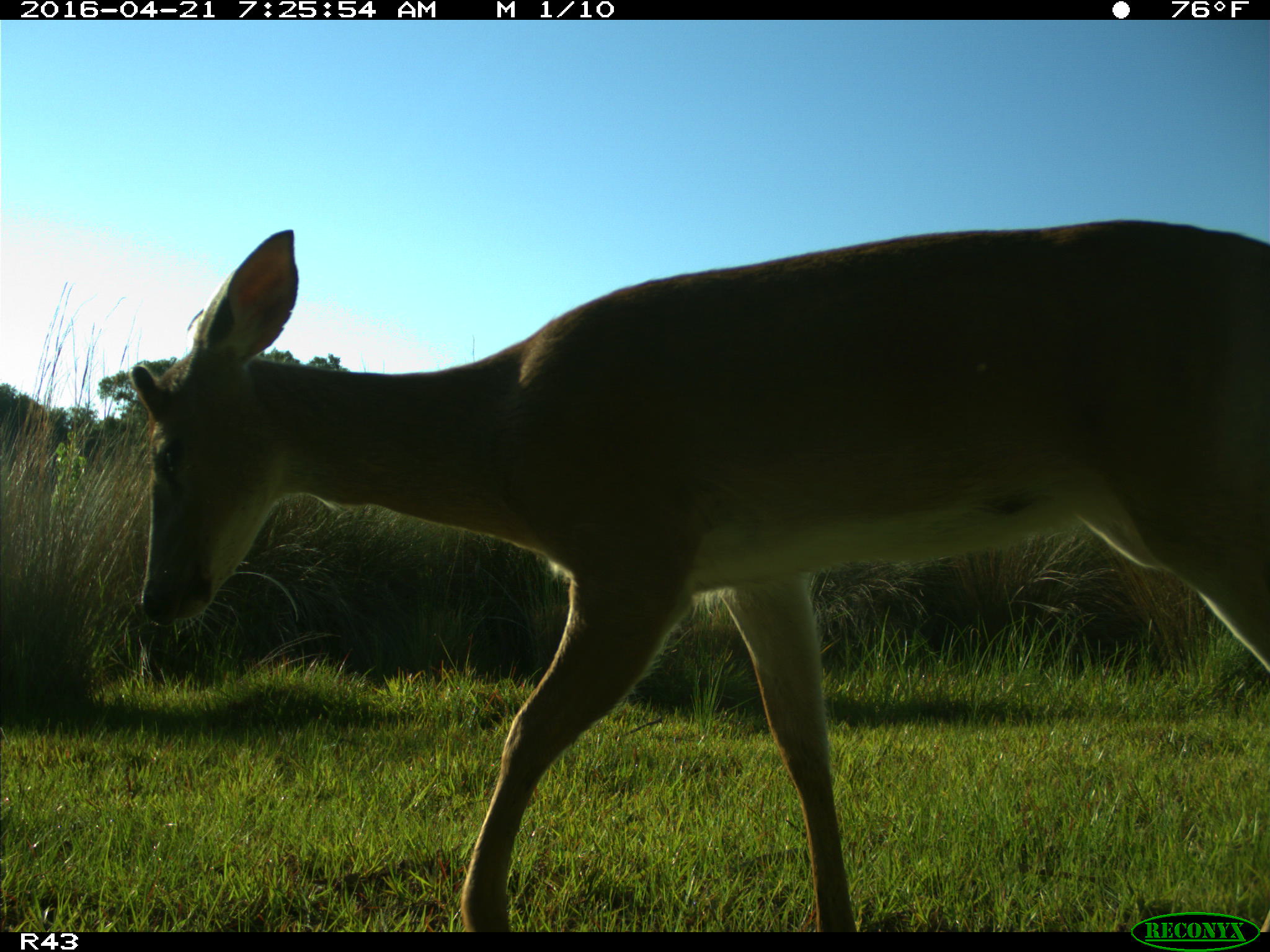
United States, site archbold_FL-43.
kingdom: Animalia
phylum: Chordata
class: Mammalia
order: Artiodactyla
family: Cervidae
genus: Odocoileus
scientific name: Odocoileus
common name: deer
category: unidentified deer